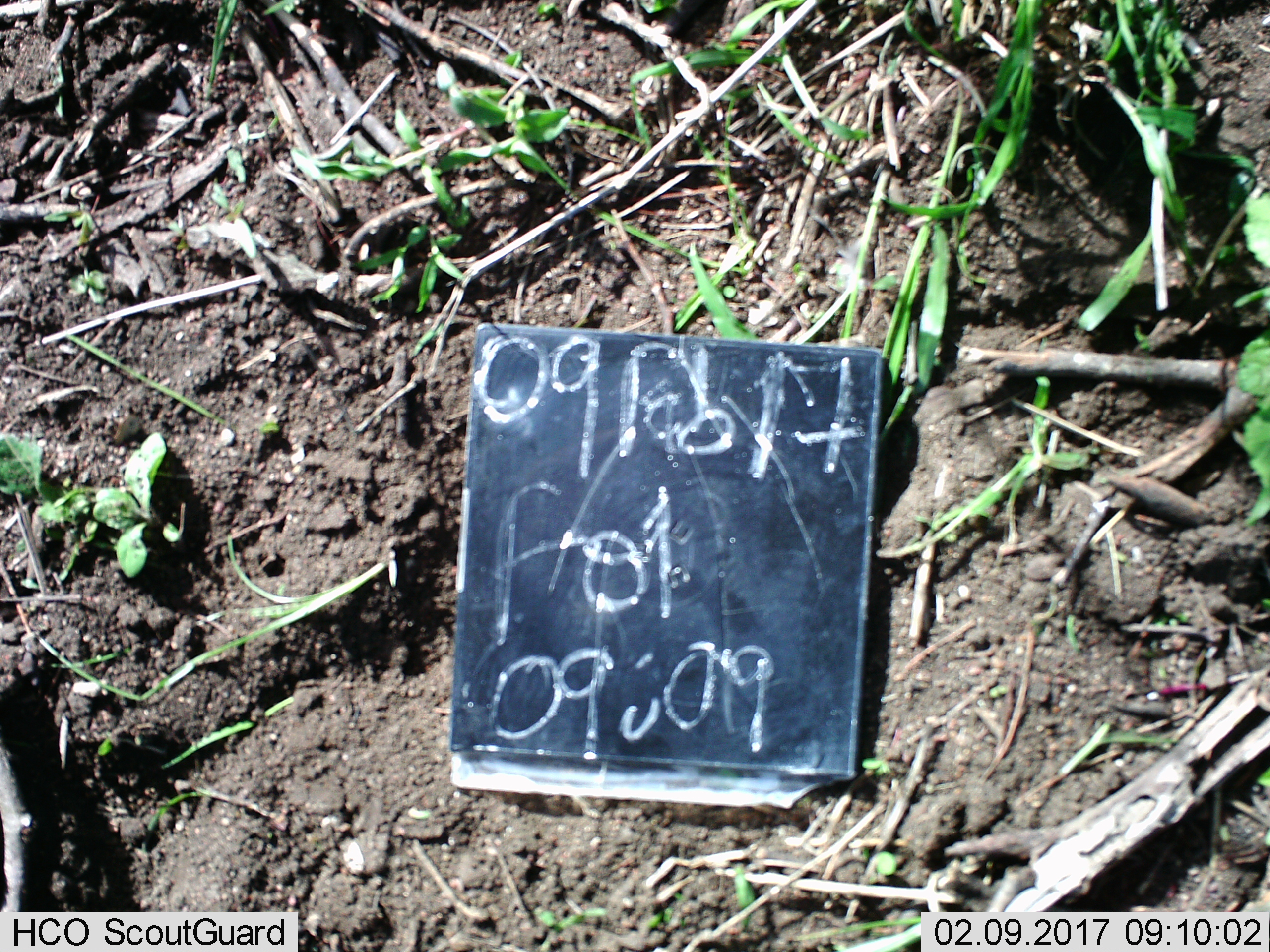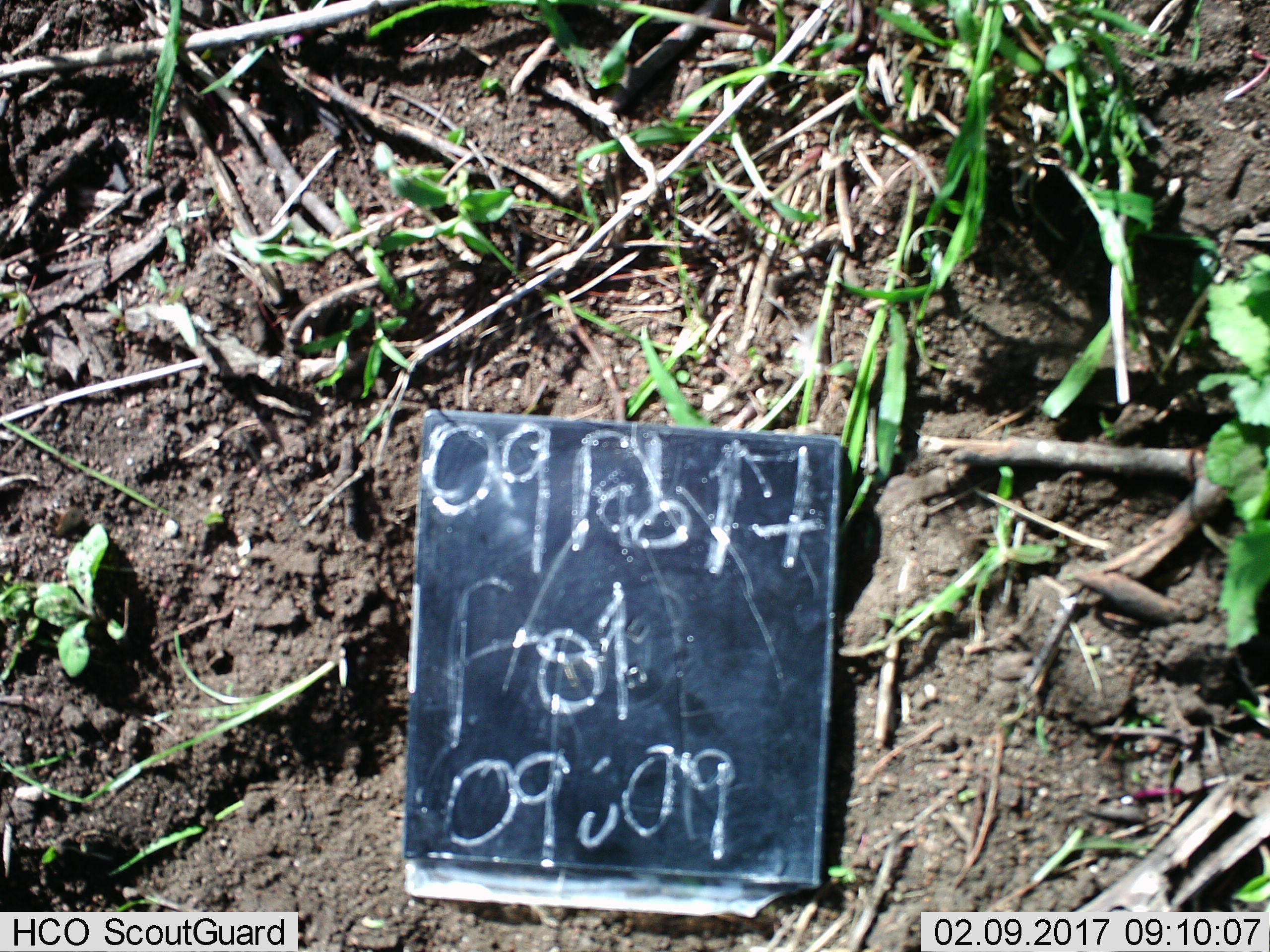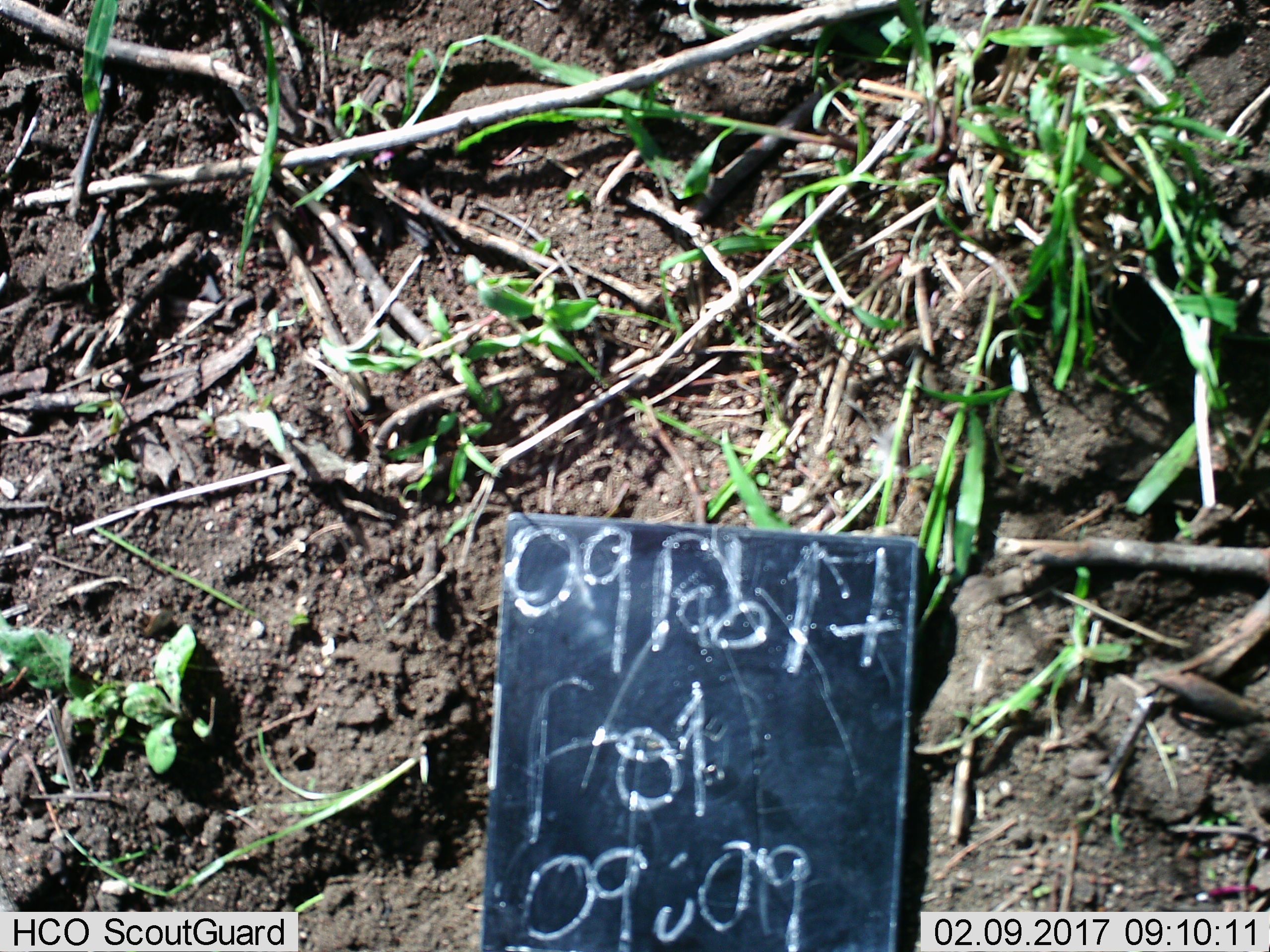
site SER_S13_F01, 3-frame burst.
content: unidentified animal